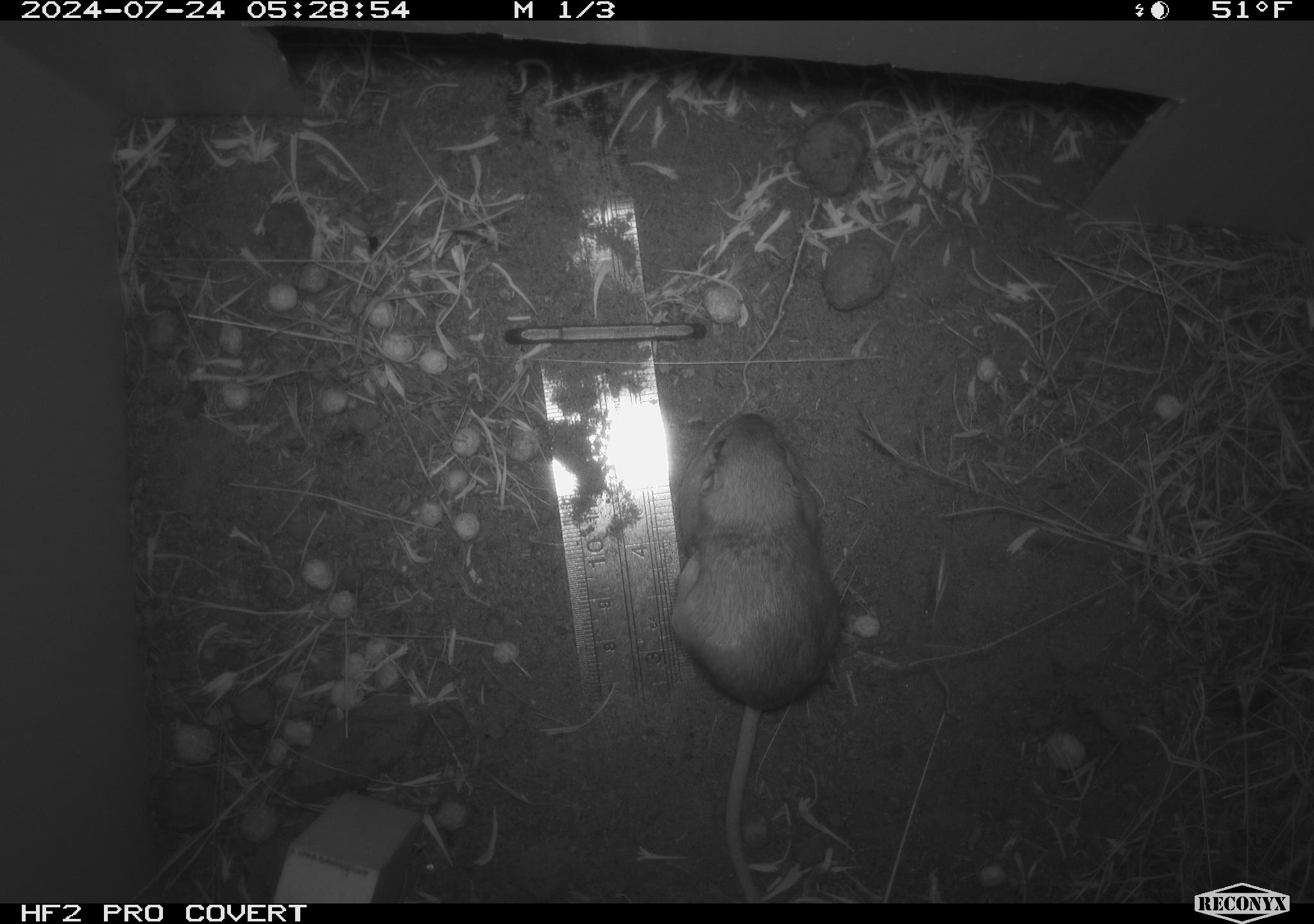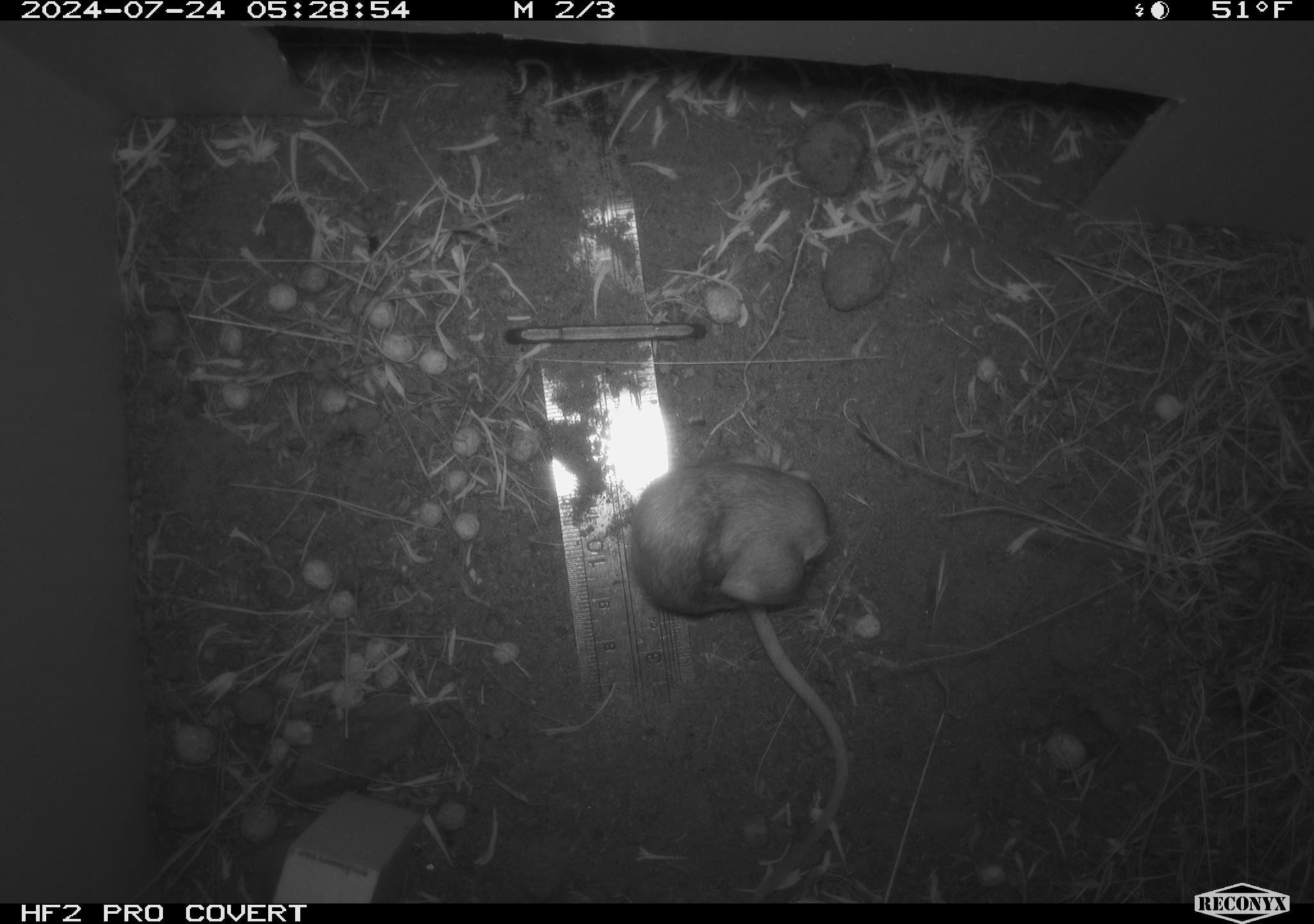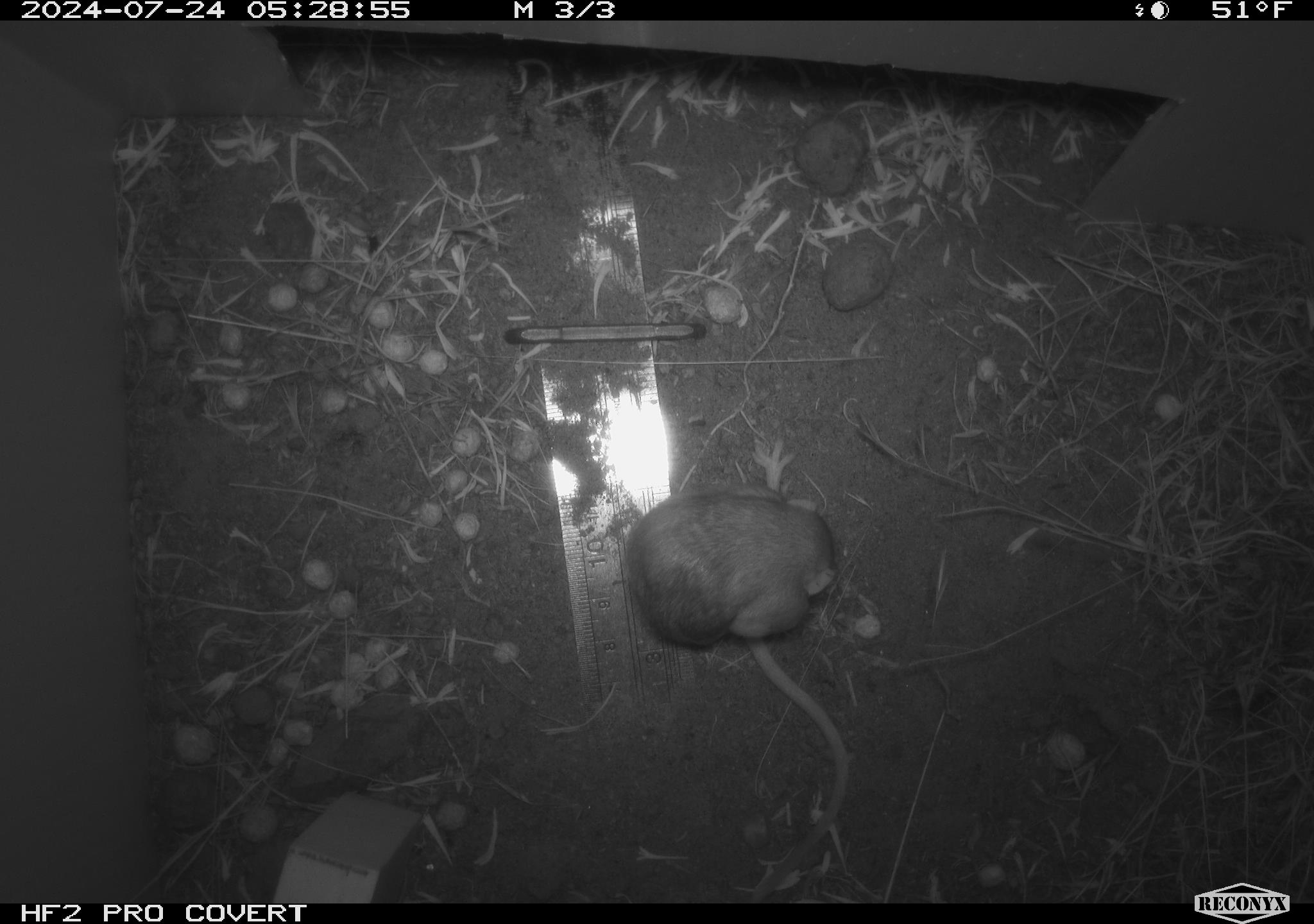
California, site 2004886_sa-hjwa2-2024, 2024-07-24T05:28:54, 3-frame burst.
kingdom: Animalia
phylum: Chordata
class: Mammalia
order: Rodentia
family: Heteromyidae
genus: Dipodomys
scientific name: Dipodomys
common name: kangaroo rats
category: dipodomys species